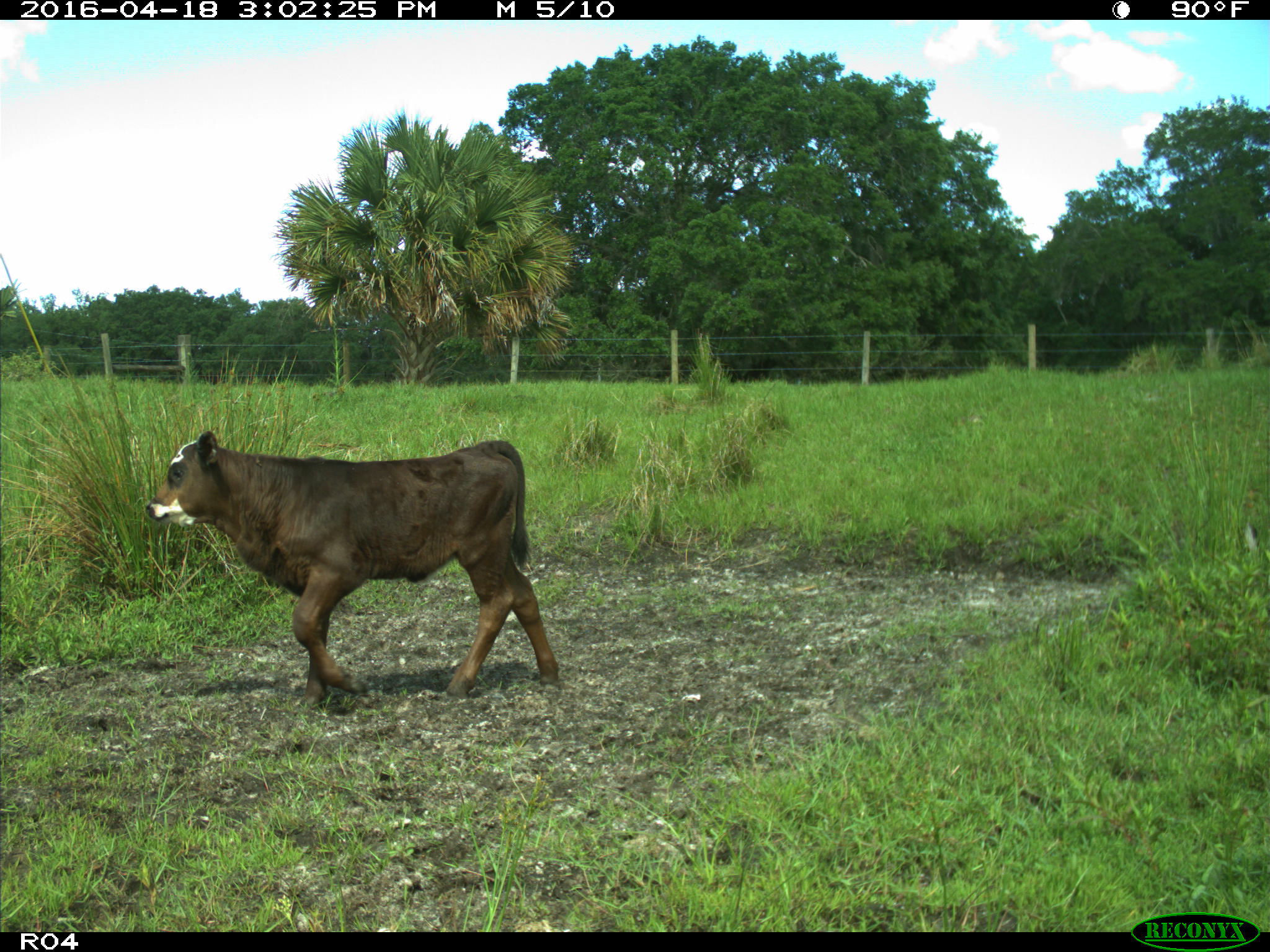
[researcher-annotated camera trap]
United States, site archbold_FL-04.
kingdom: Animalia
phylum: Chordata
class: Mammalia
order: Artiodactyla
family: Bovidae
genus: Bos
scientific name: Bos taurus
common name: domestic cow